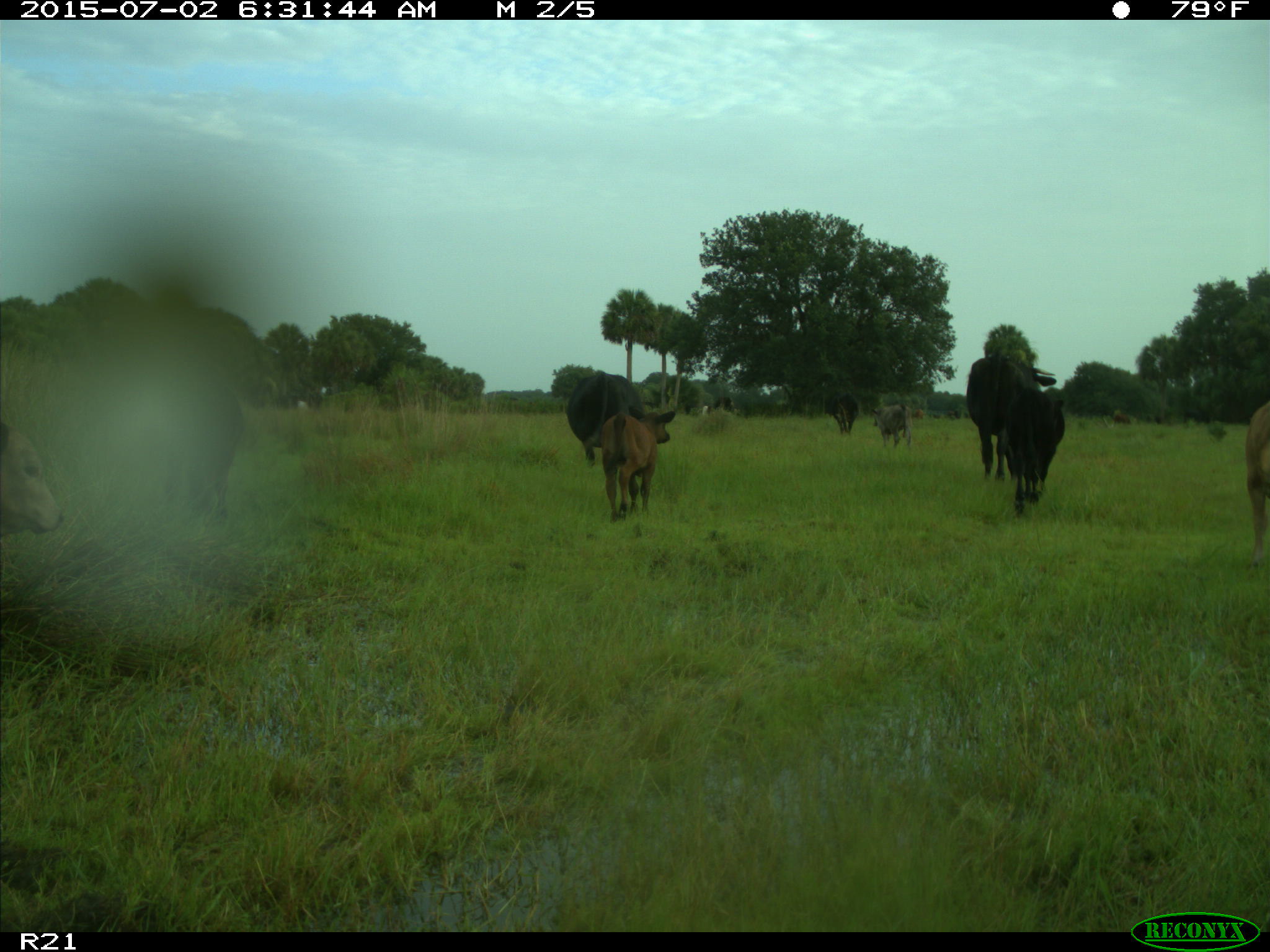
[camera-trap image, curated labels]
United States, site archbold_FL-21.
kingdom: Animalia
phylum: Chordata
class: Mammalia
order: Artiodactyla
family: Bovidae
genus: Bos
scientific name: Bos taurus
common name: domestic cow